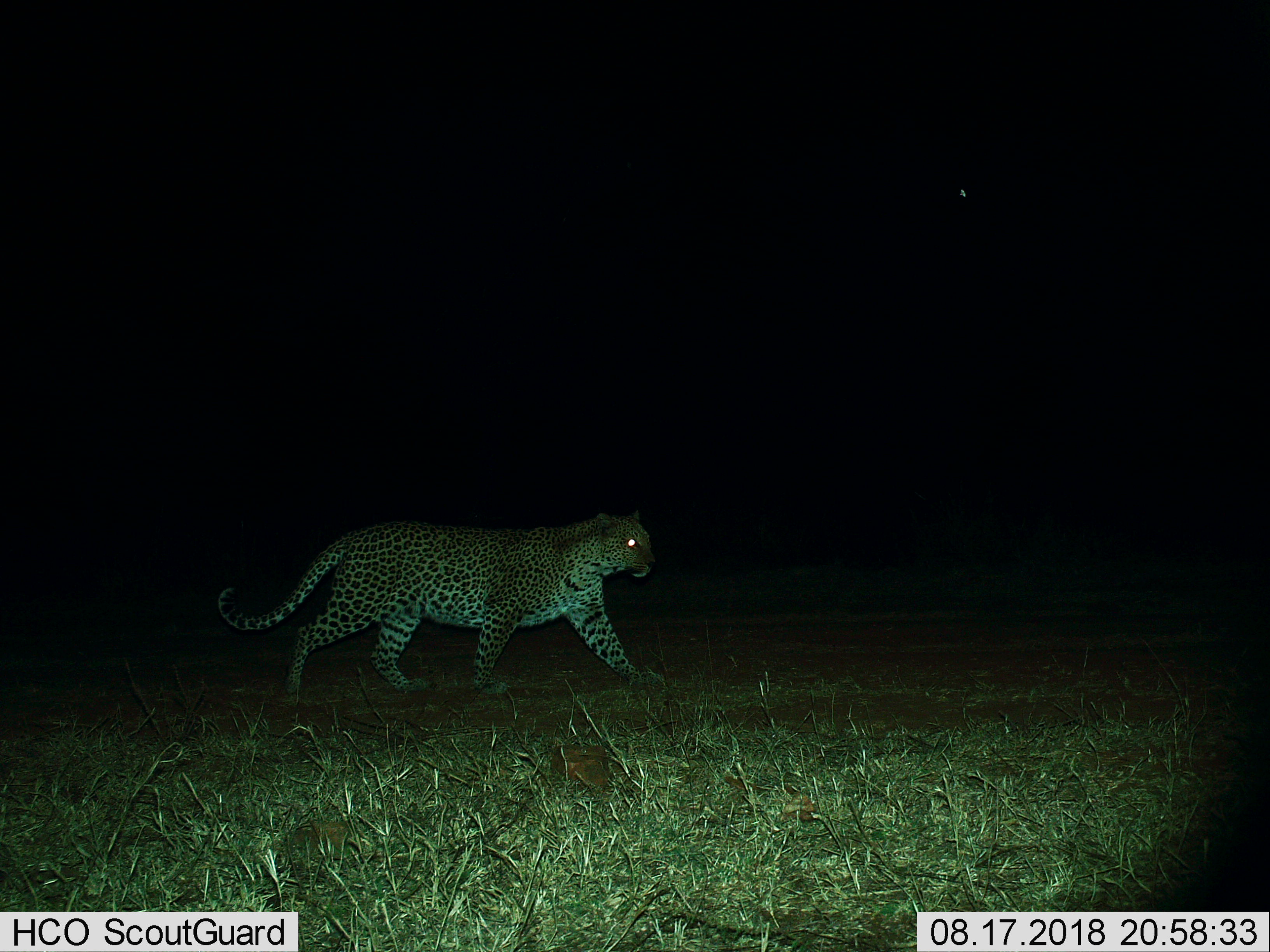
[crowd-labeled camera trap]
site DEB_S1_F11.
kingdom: Animalia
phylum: Chordata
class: Mammalia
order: Carnivora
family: Felidae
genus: Panthera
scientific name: Panthera pardus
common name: leopard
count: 1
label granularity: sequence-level